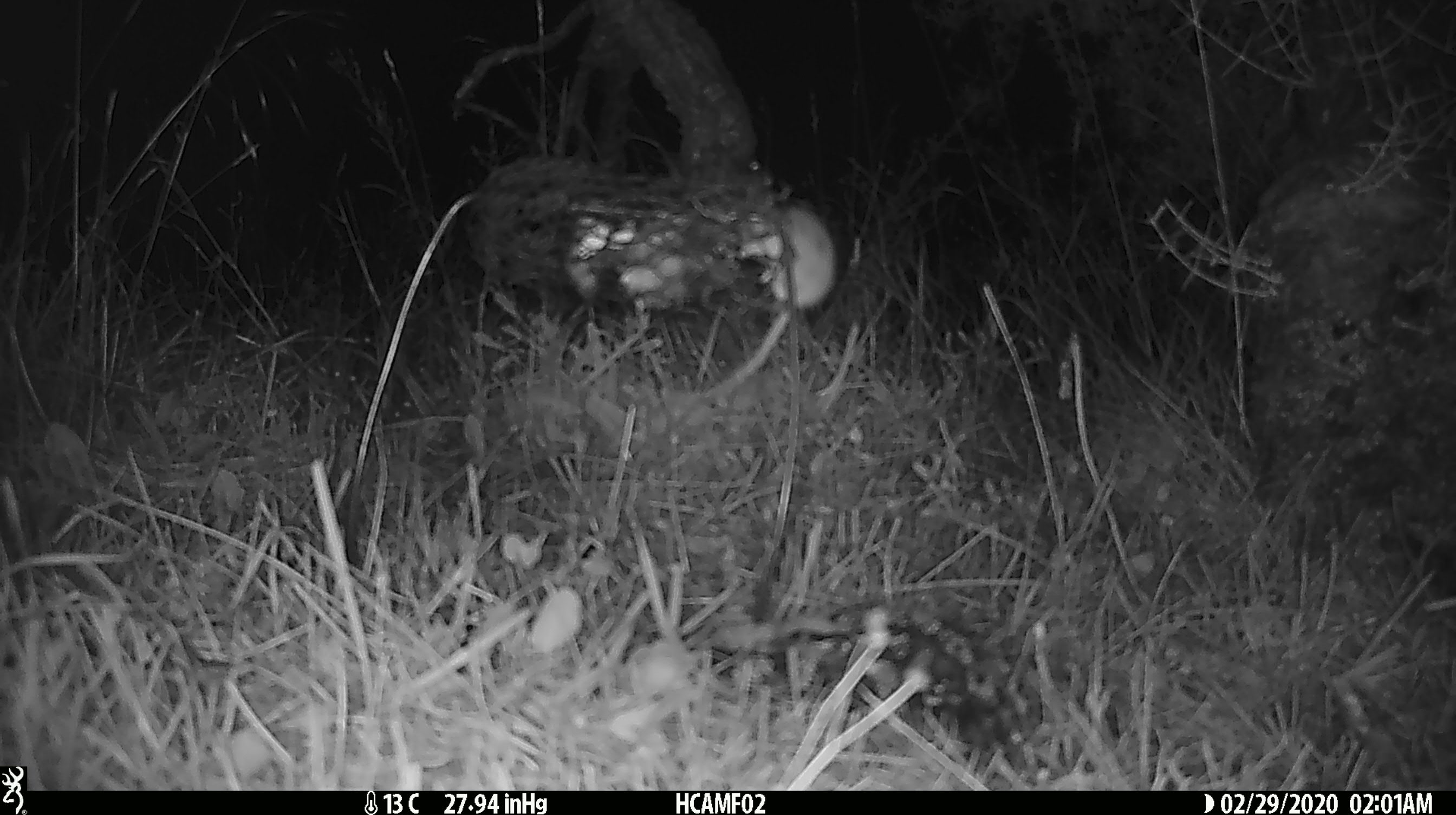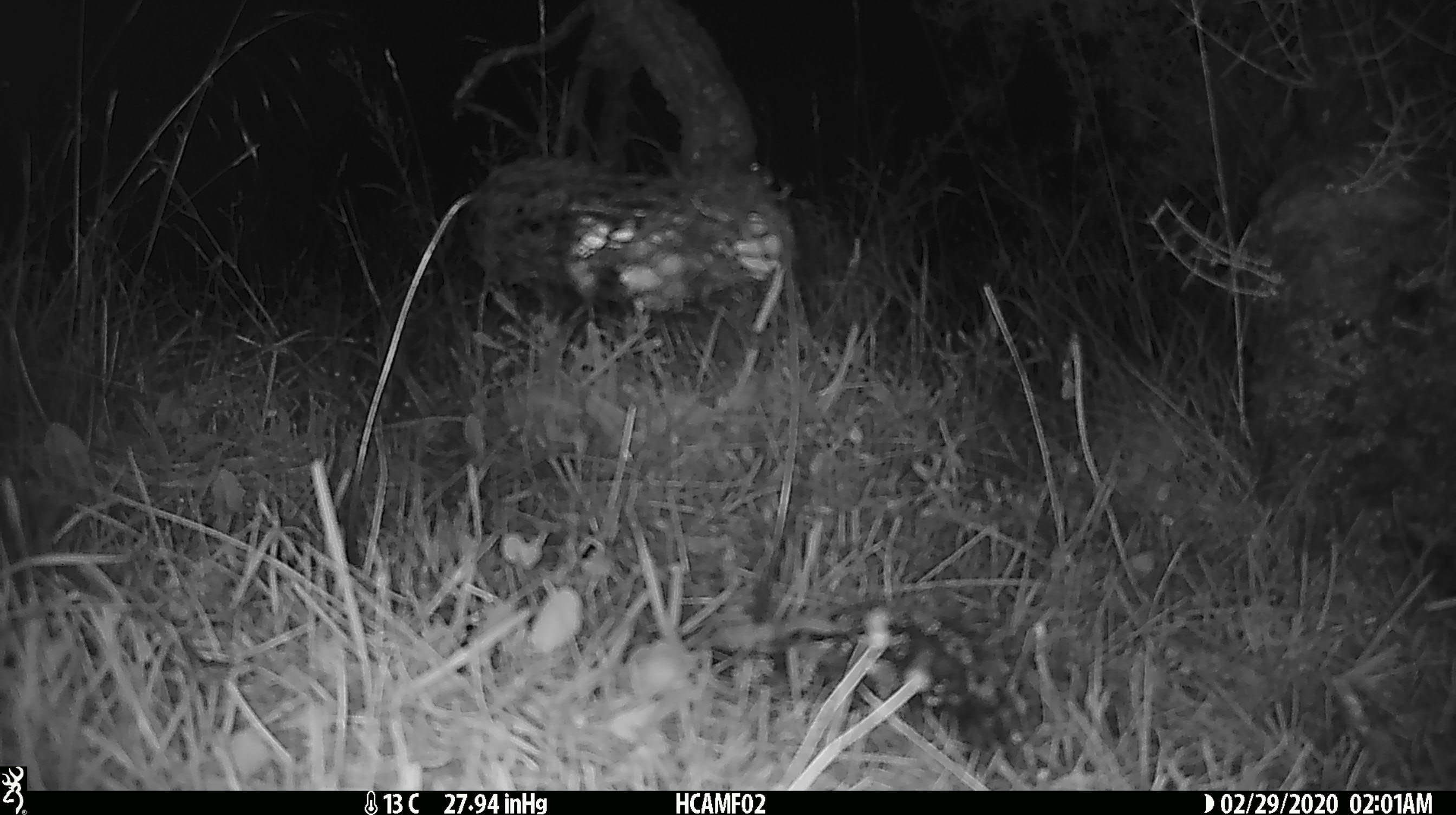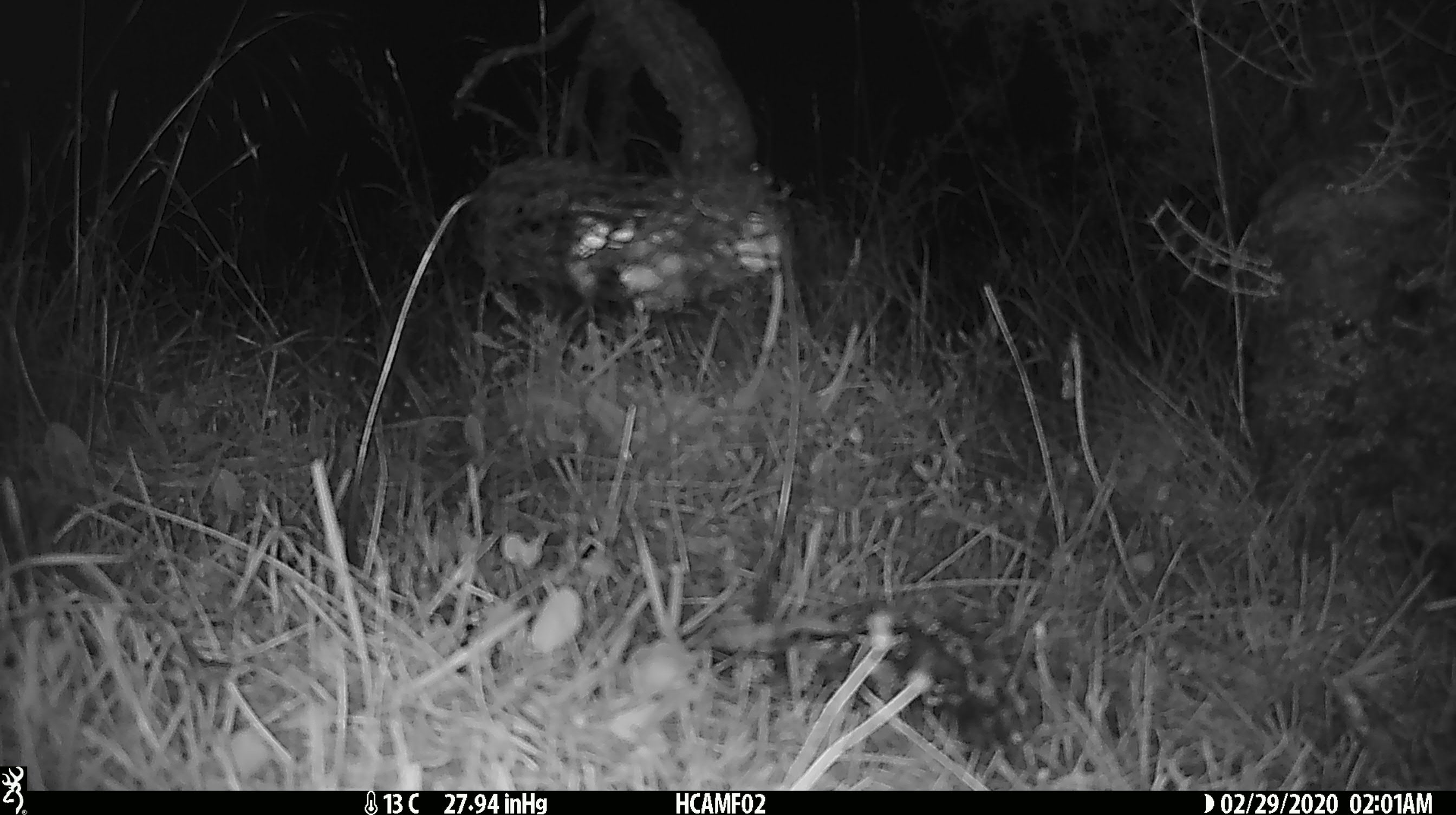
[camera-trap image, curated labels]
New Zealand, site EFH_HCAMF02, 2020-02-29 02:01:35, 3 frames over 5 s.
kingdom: Animalia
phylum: Chordata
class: Mammalia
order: Rodentia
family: Muridae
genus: Mus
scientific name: Mus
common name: mouse